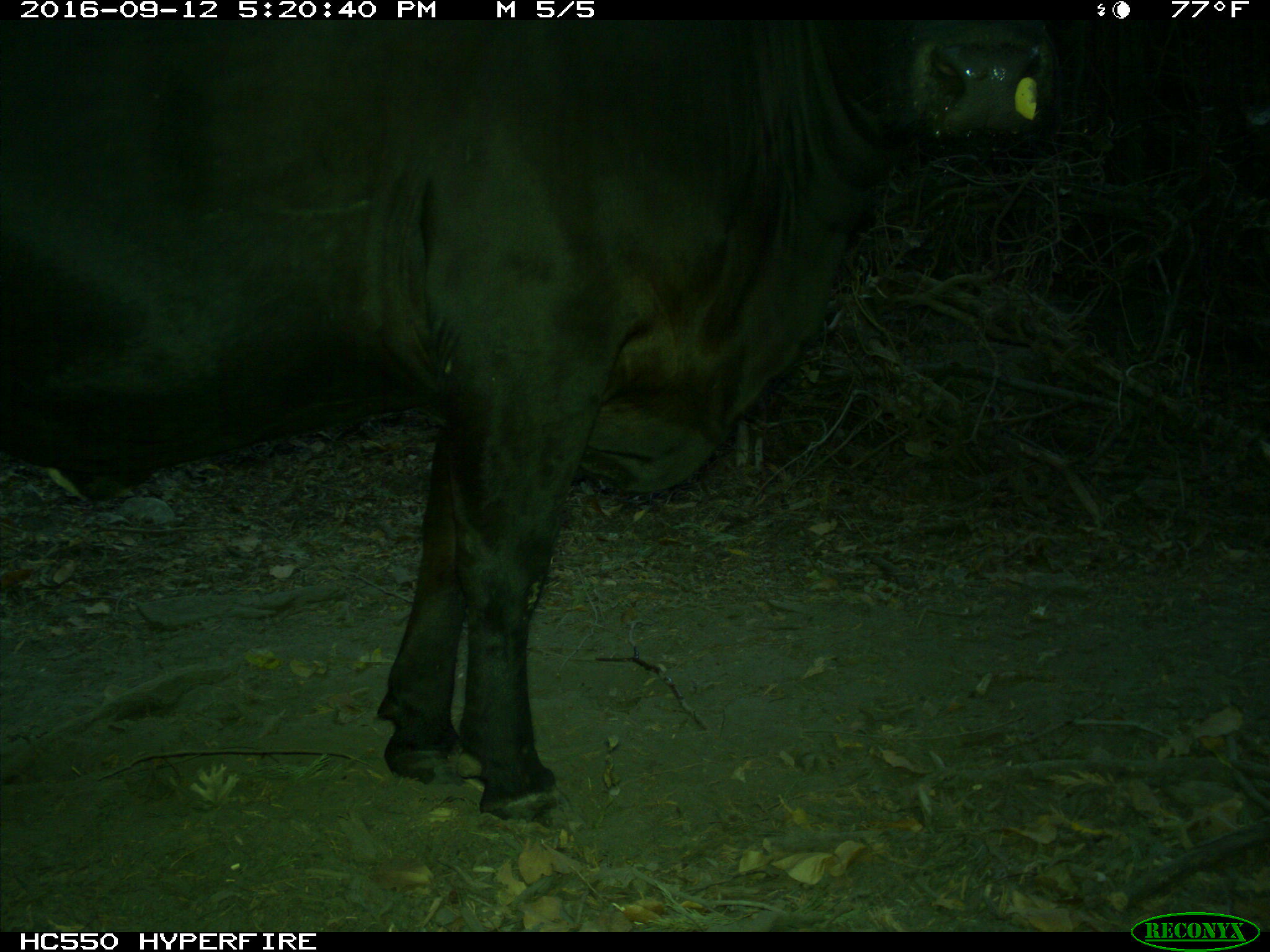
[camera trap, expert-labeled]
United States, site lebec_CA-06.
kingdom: Animalia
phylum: Chordata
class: Mammalia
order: Artiodactyla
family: Bovidae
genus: Bos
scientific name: Bos taurus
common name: domestic cow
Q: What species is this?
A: Bos taurus (domestic cow).